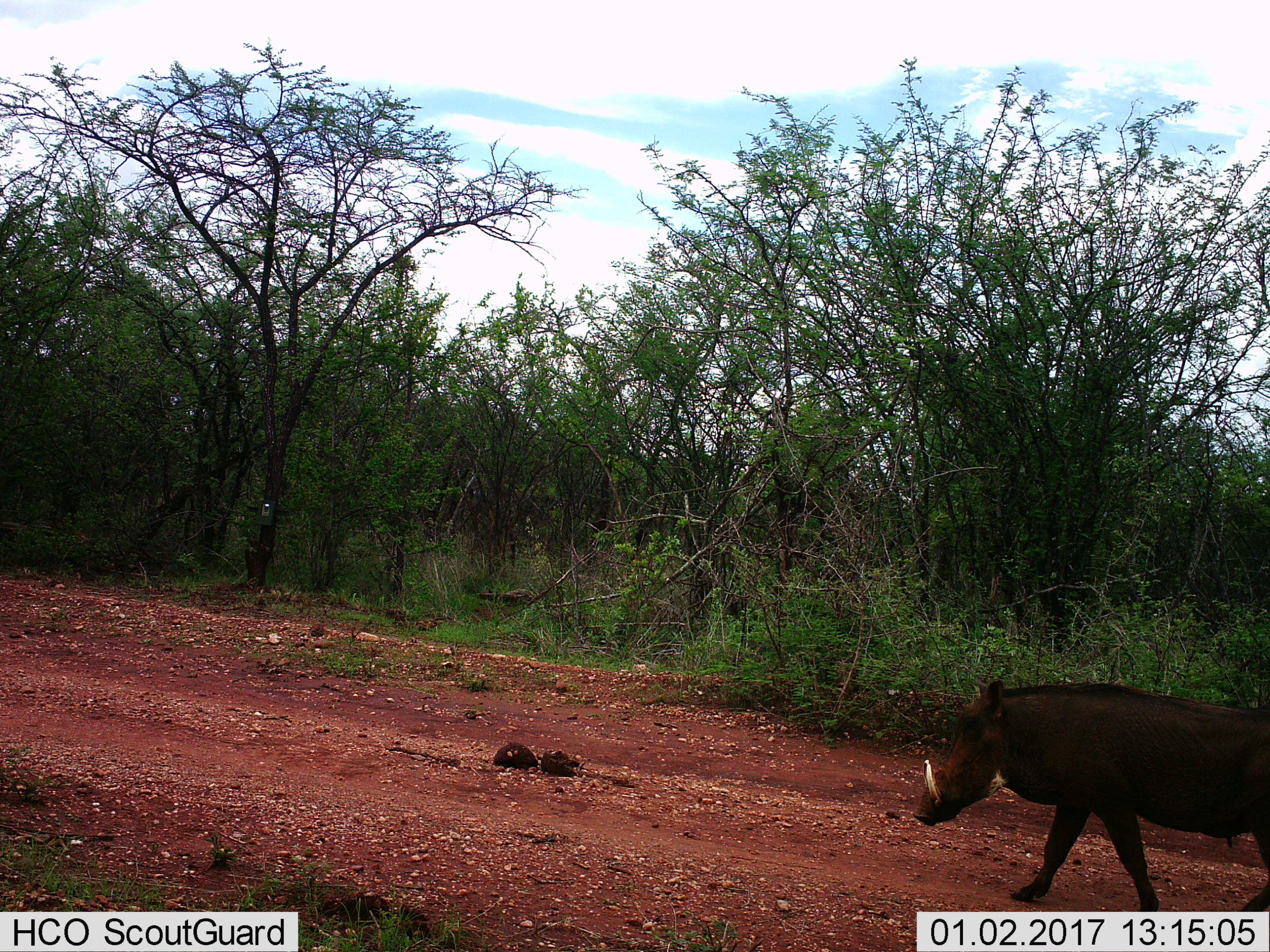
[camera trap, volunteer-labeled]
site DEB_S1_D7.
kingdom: Animalia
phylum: Chordata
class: Mammalia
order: Artiodactyla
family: Suidae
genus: Phacochoerus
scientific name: Phacochoerus africanus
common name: warthog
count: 1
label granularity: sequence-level